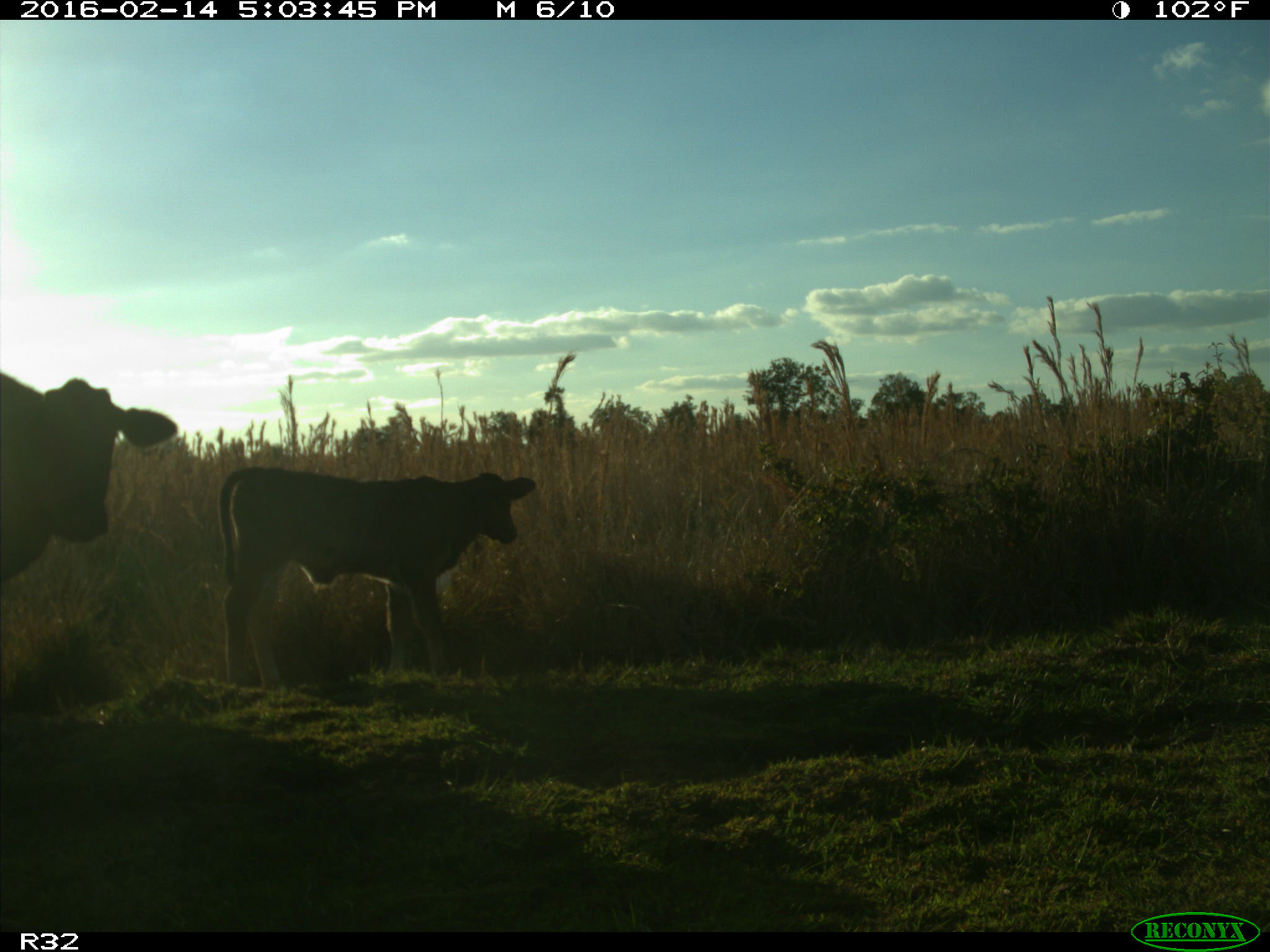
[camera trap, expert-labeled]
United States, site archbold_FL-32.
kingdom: Animalia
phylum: Chordata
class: Mammalia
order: Artiodactyla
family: Bovidae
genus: Bos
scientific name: Bos taurus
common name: domestic cow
Bos taurus (domestic cow).